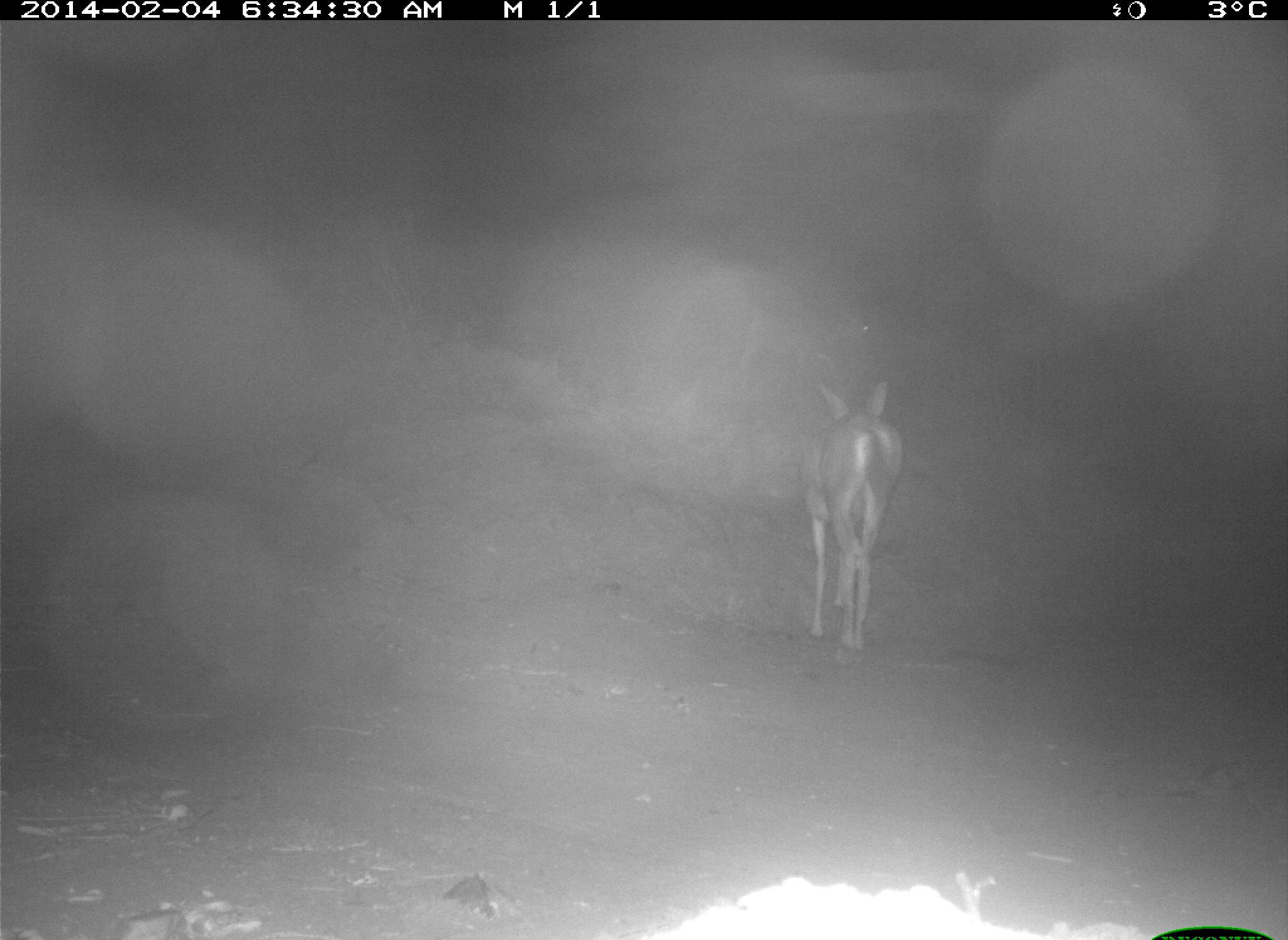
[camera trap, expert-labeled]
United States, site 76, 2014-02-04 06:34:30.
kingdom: Animalia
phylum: Chordata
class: Mammalia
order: Artiodactyla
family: Cervidae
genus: Odocoileus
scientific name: Odocoileus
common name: deer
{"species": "deer (Odocoileus)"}